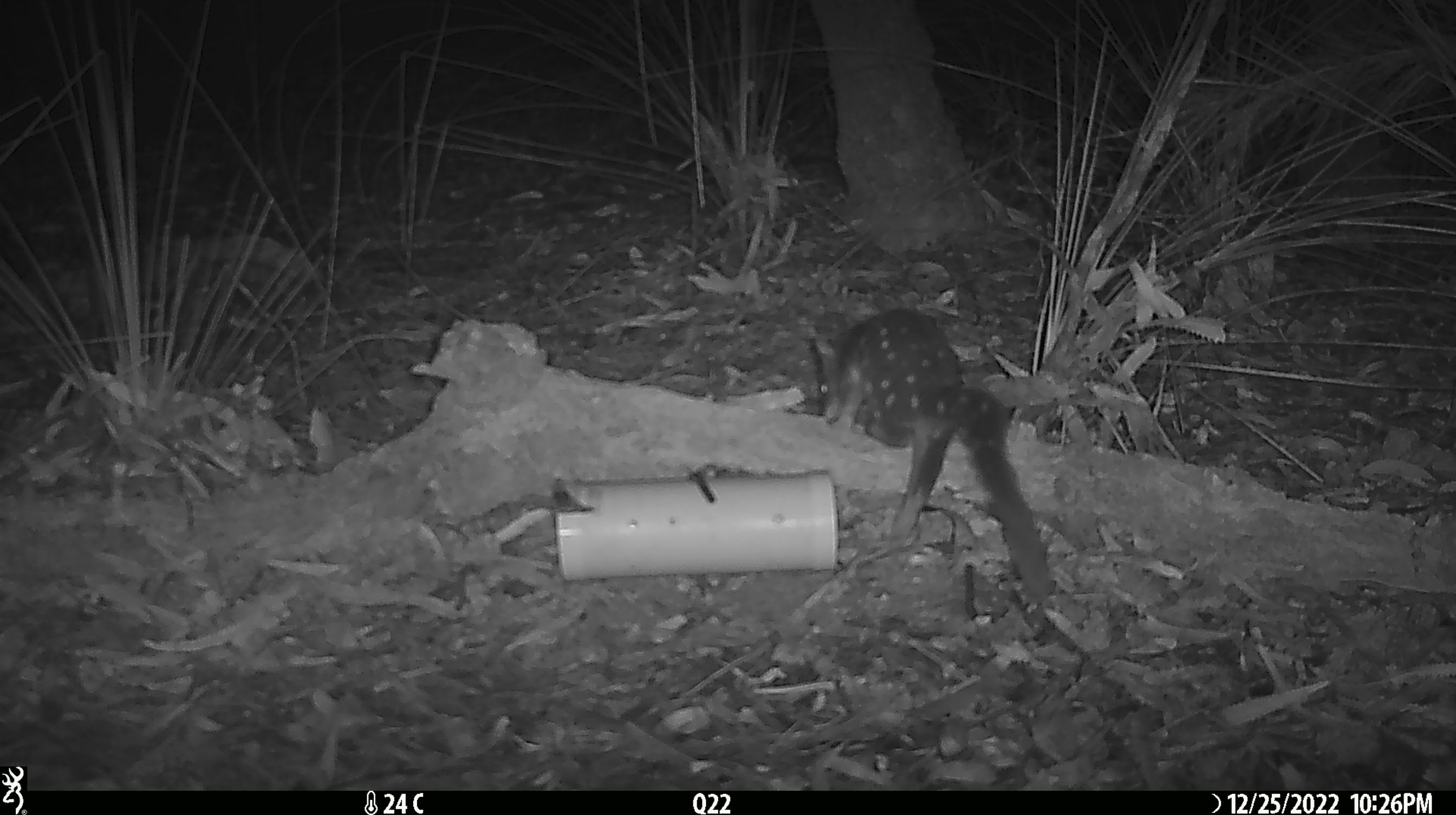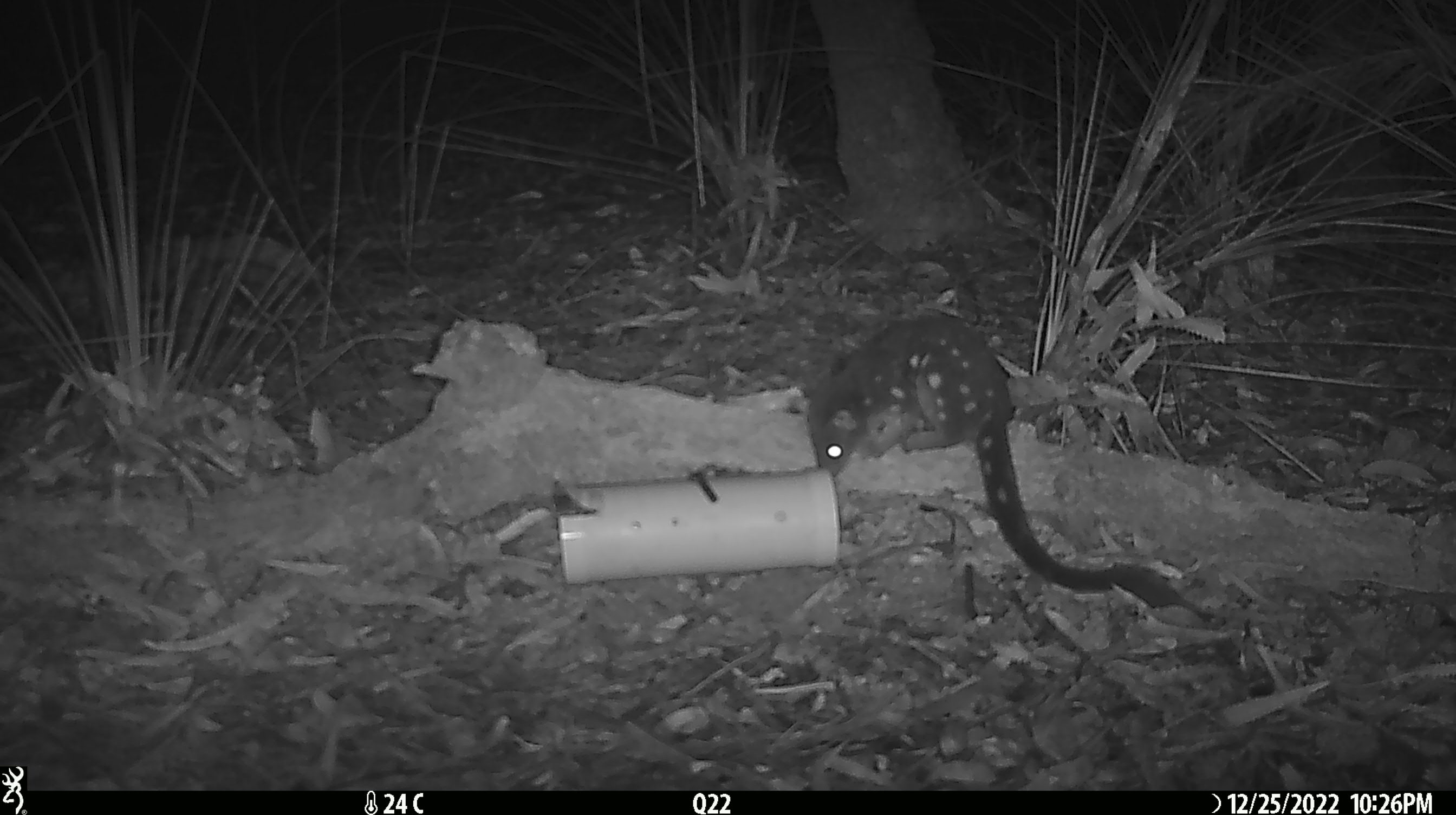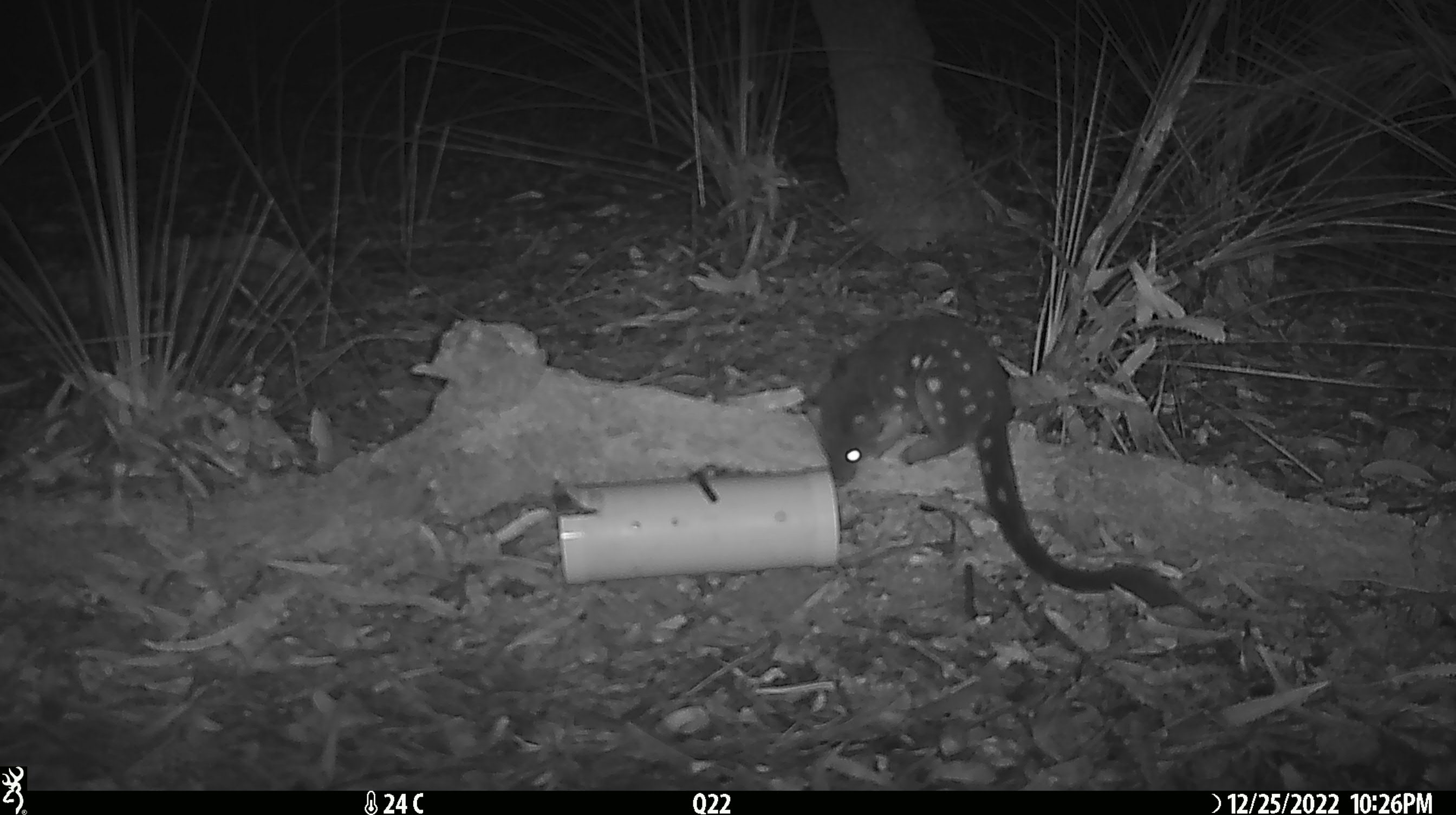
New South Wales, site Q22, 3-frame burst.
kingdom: Animalia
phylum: Chordata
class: Mammalia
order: Dasyuromorphia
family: Dasyuridae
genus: Dasyurus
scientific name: Dasyurus maculatus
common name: spotted-tailed quoll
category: quoll